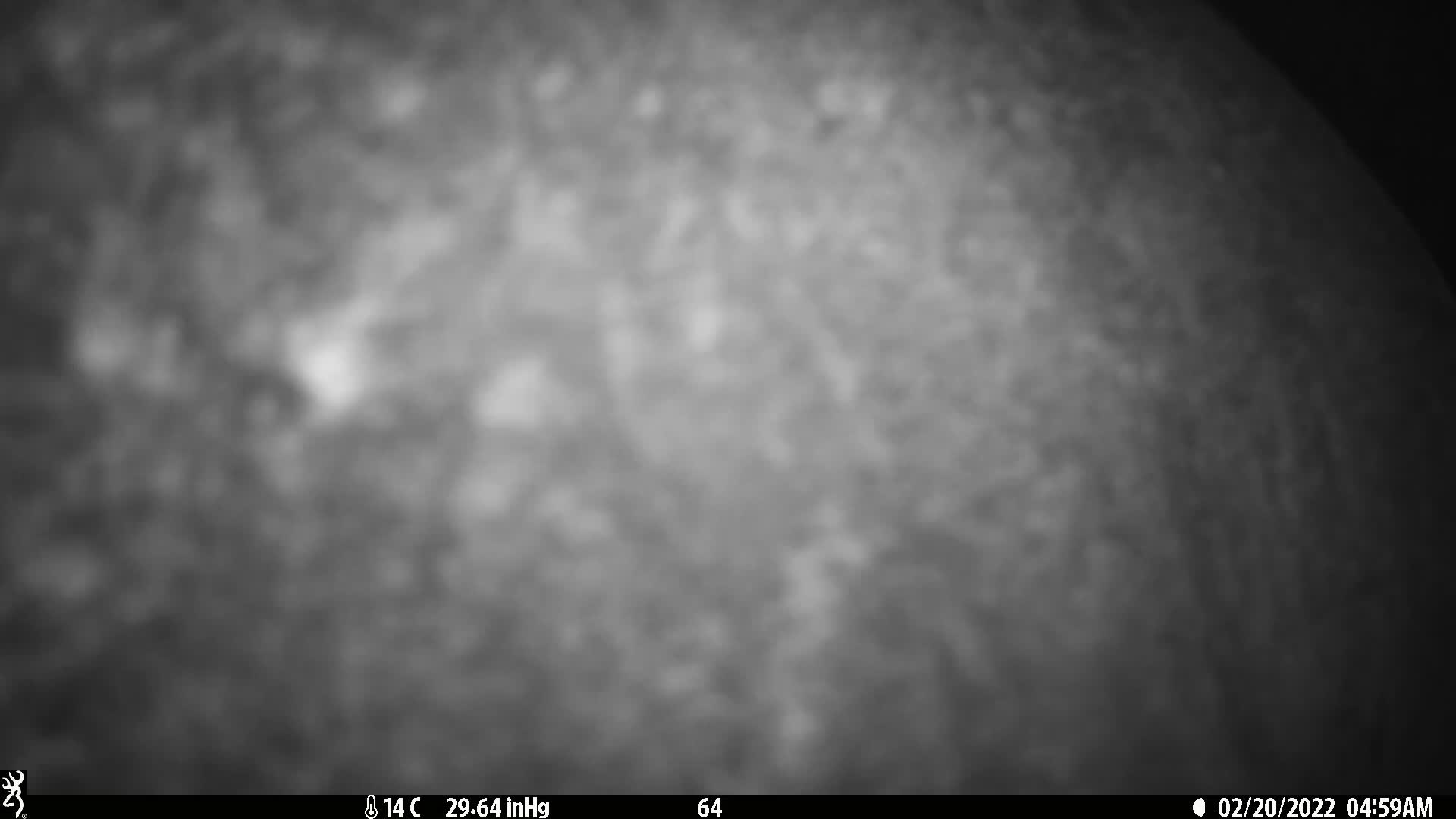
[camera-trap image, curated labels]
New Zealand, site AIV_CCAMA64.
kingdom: Animalia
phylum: Chordata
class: Mammalia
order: Carnivora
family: Otariidae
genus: Phocarctos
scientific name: Phocarctos hookeri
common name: new zealand sea lion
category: sealion